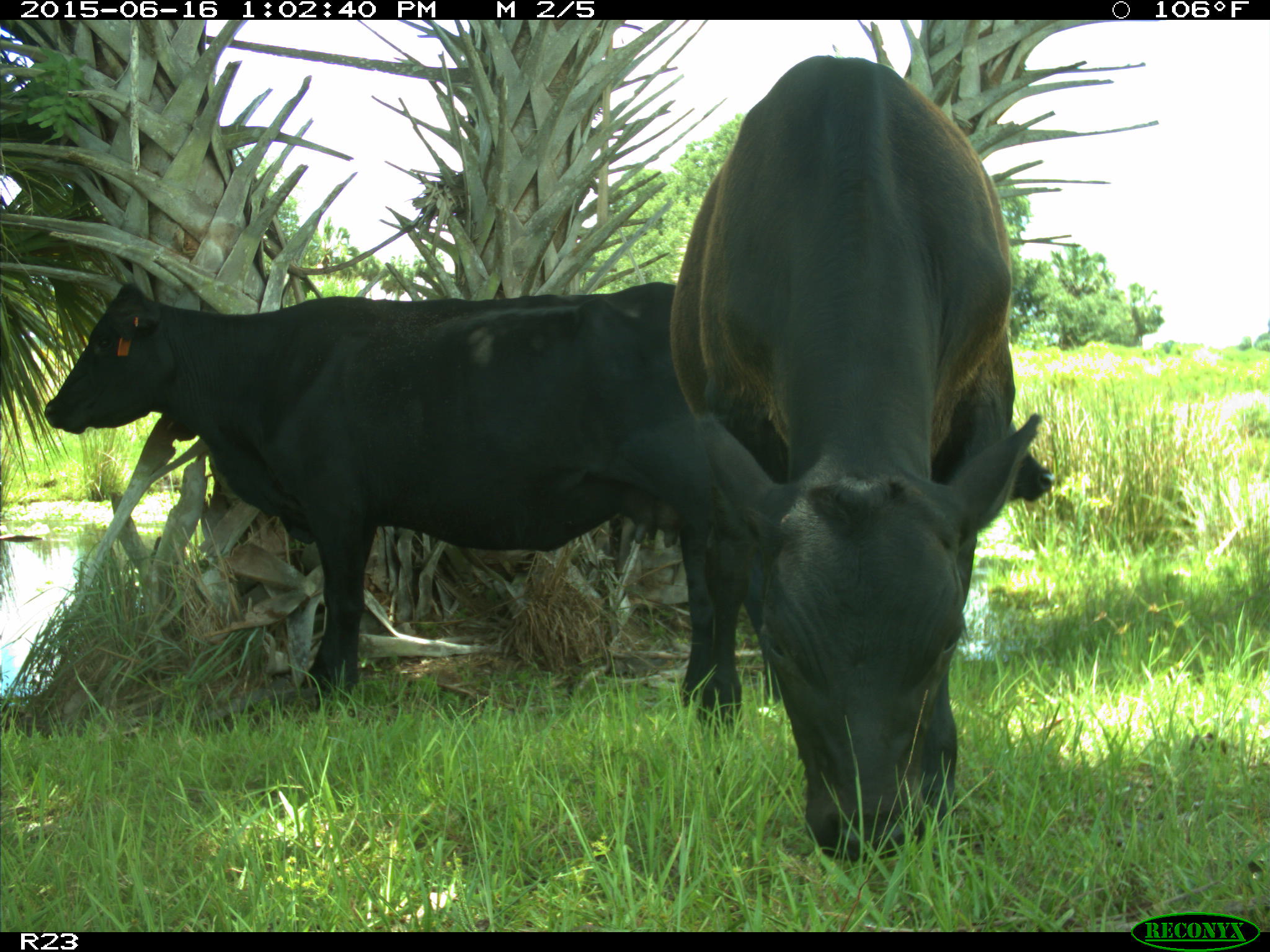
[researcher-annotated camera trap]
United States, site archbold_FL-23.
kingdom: Animalia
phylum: Chordata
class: Mammalia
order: Artiodactyla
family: Bovidae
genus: Bos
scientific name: Bos taurus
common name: domestic cow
Bos taurus (domestic cow).